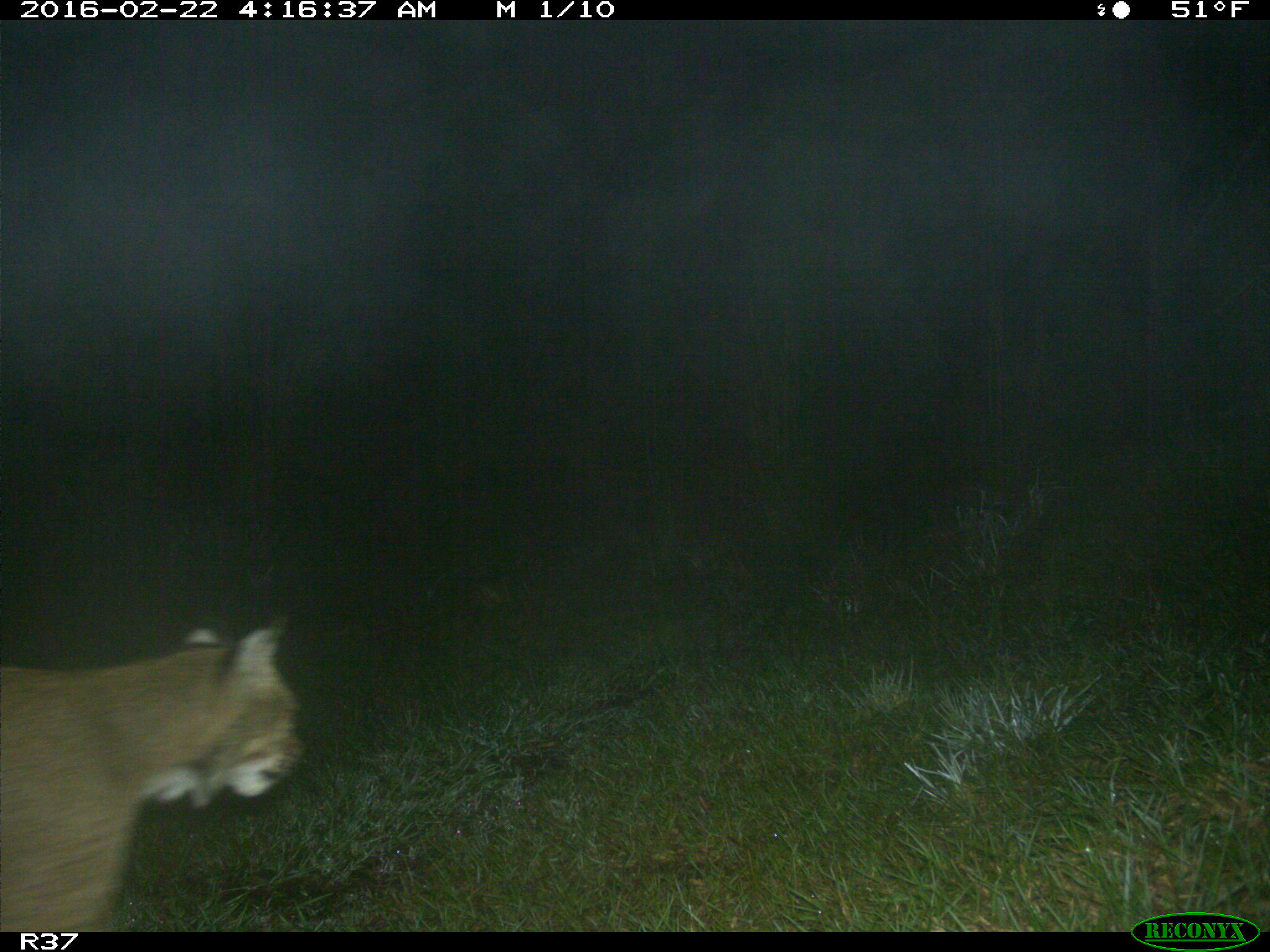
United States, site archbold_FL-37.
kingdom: Animalia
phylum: Chordata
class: Mammalia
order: Carnivora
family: Felidae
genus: Lynx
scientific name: Lynx rufus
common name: bobcat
Lynx rufus (bobcat).